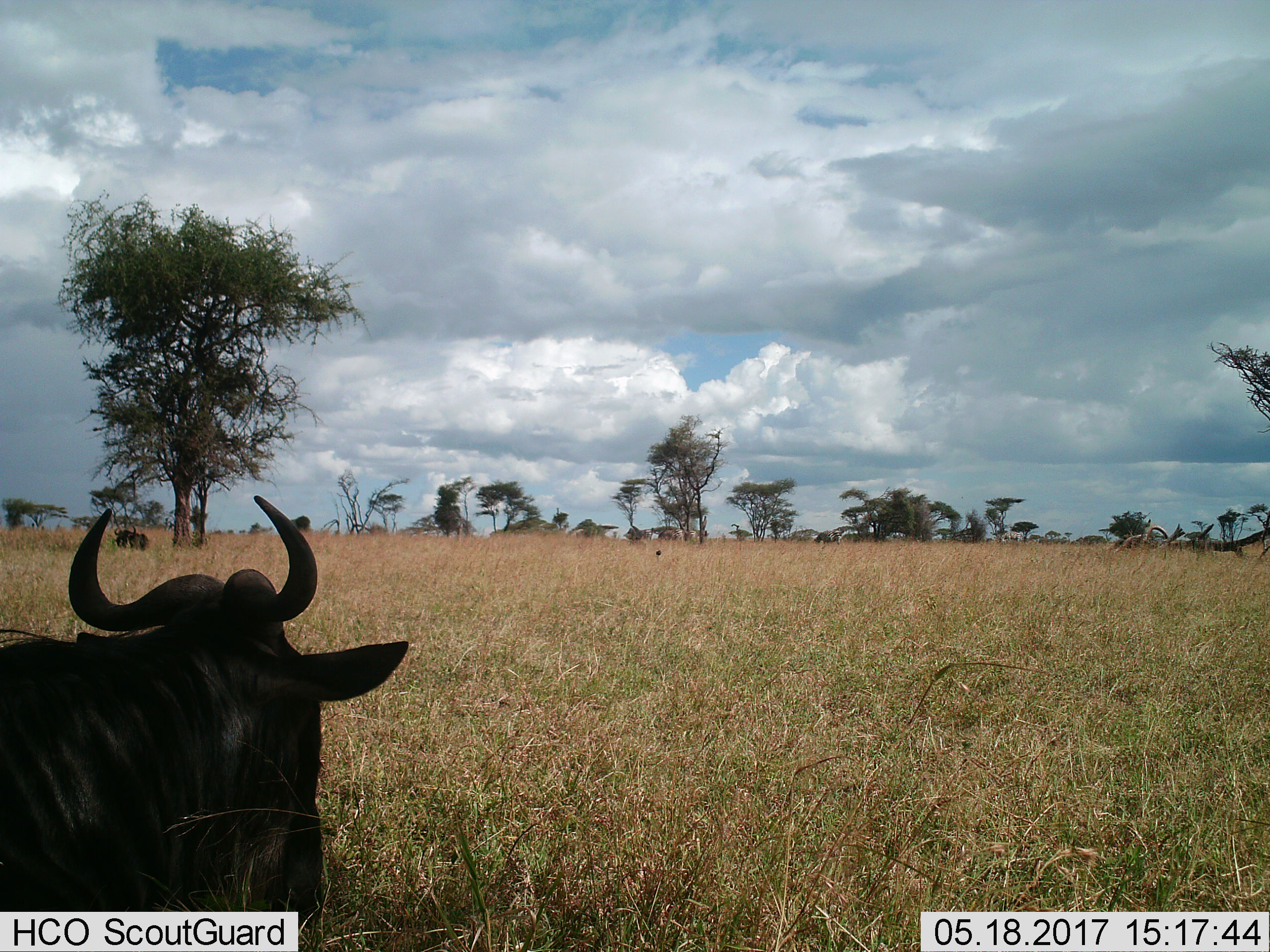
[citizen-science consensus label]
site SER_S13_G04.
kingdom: Animalia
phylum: Chordata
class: Mammalia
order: Artiodactyla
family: Bovidae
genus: Connochaetes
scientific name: Connochaetes taurinus taurinus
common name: blue wildebeest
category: wildebeestblue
Wildebeestblue (blue wildebeest) (Connochaetes taurinus taurinus), count 2. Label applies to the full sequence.